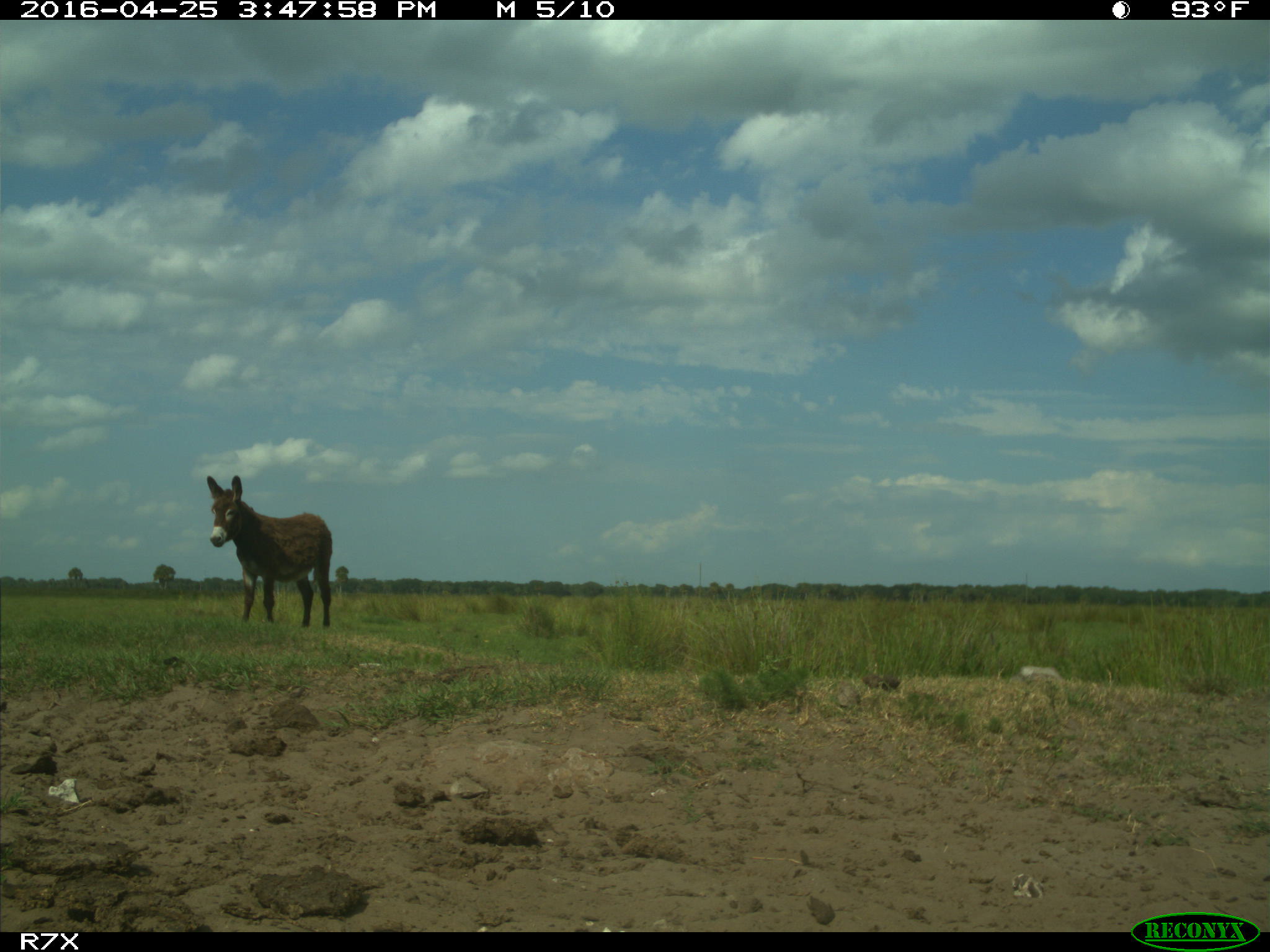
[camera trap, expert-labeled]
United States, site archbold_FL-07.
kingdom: Animalia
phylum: Chordata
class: Mammalia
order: Artiodactyla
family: Bovidae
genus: Bos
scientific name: Bos taurus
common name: domestic cow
Bos taurus (domestic cow).